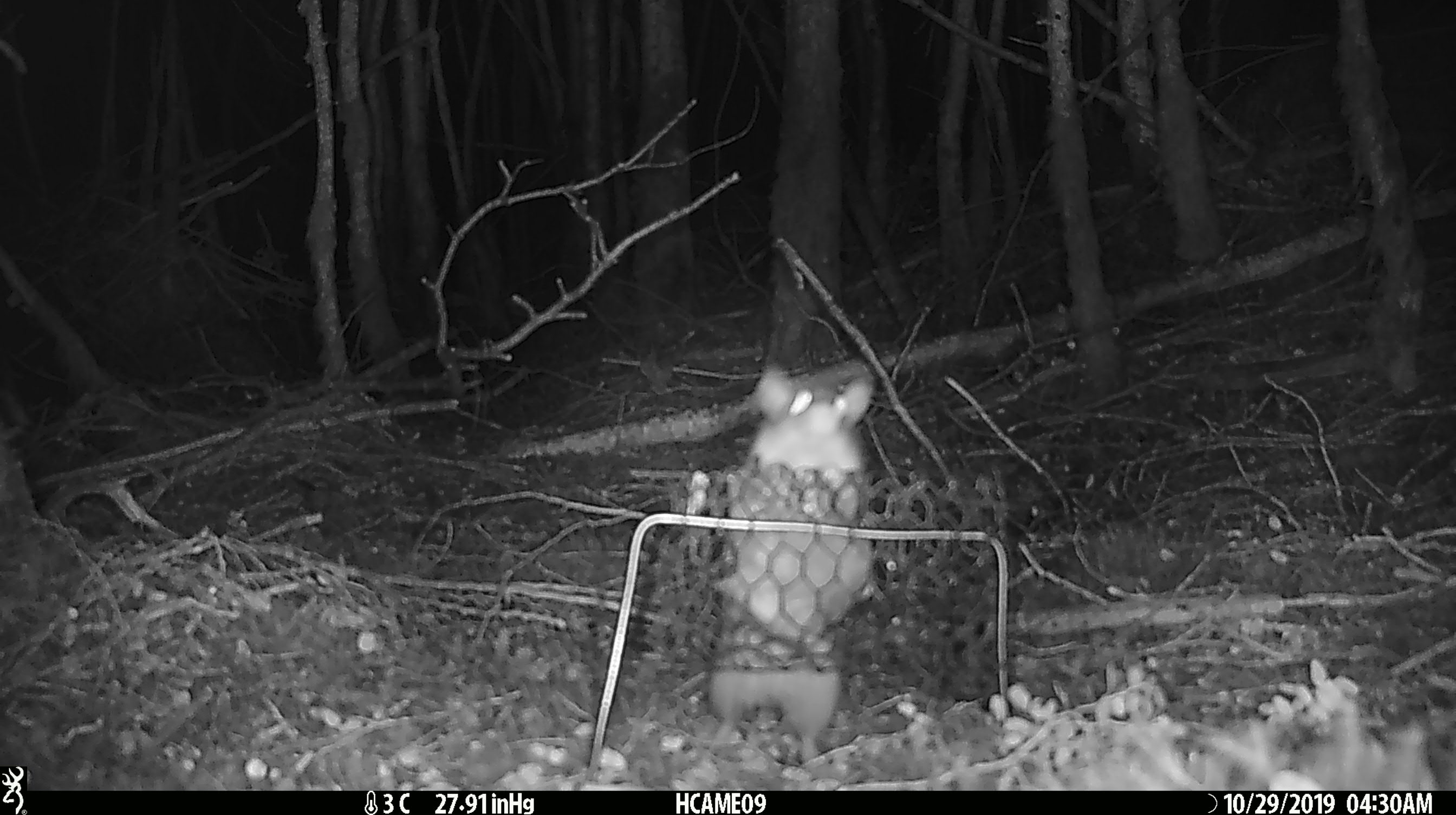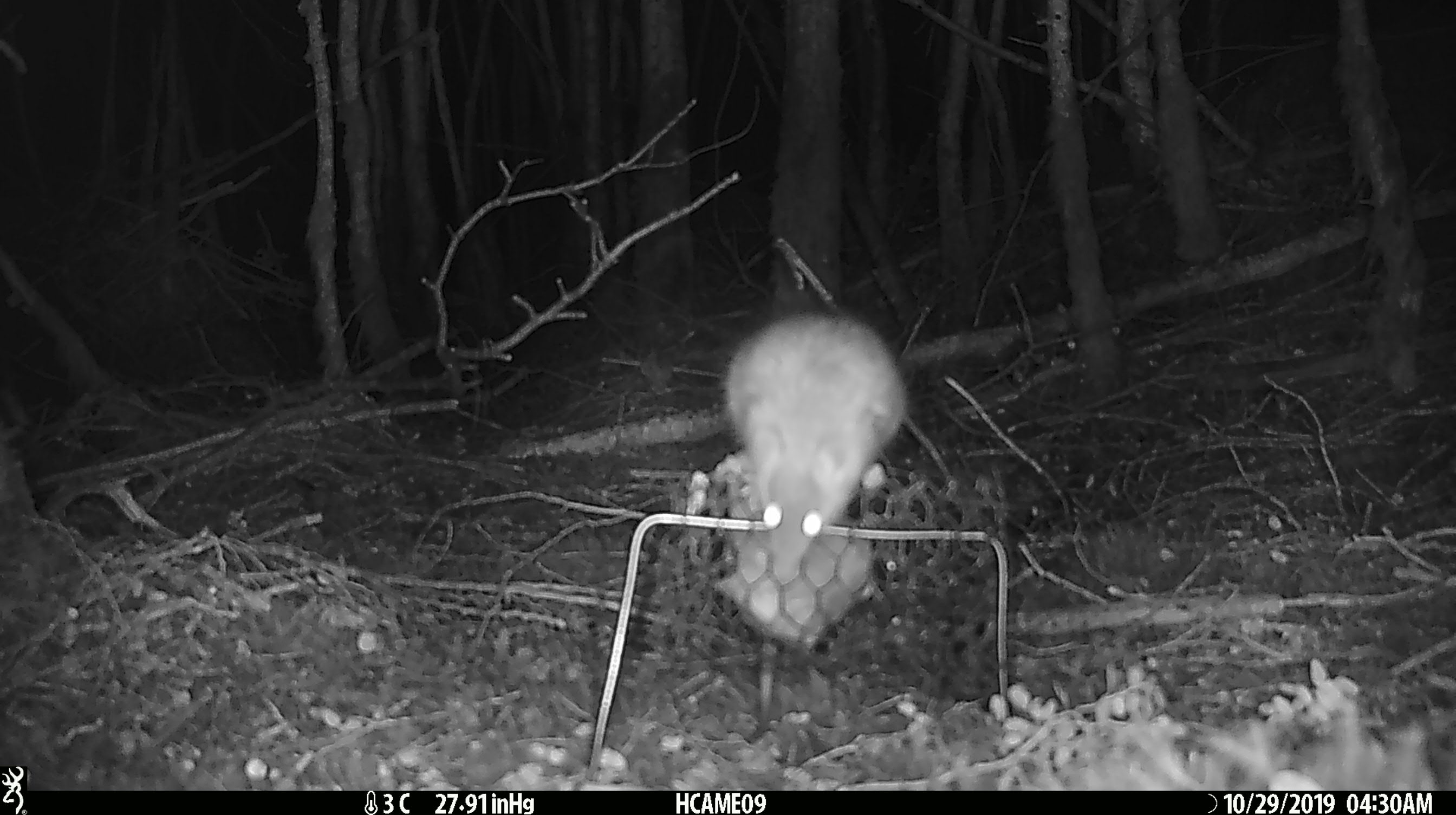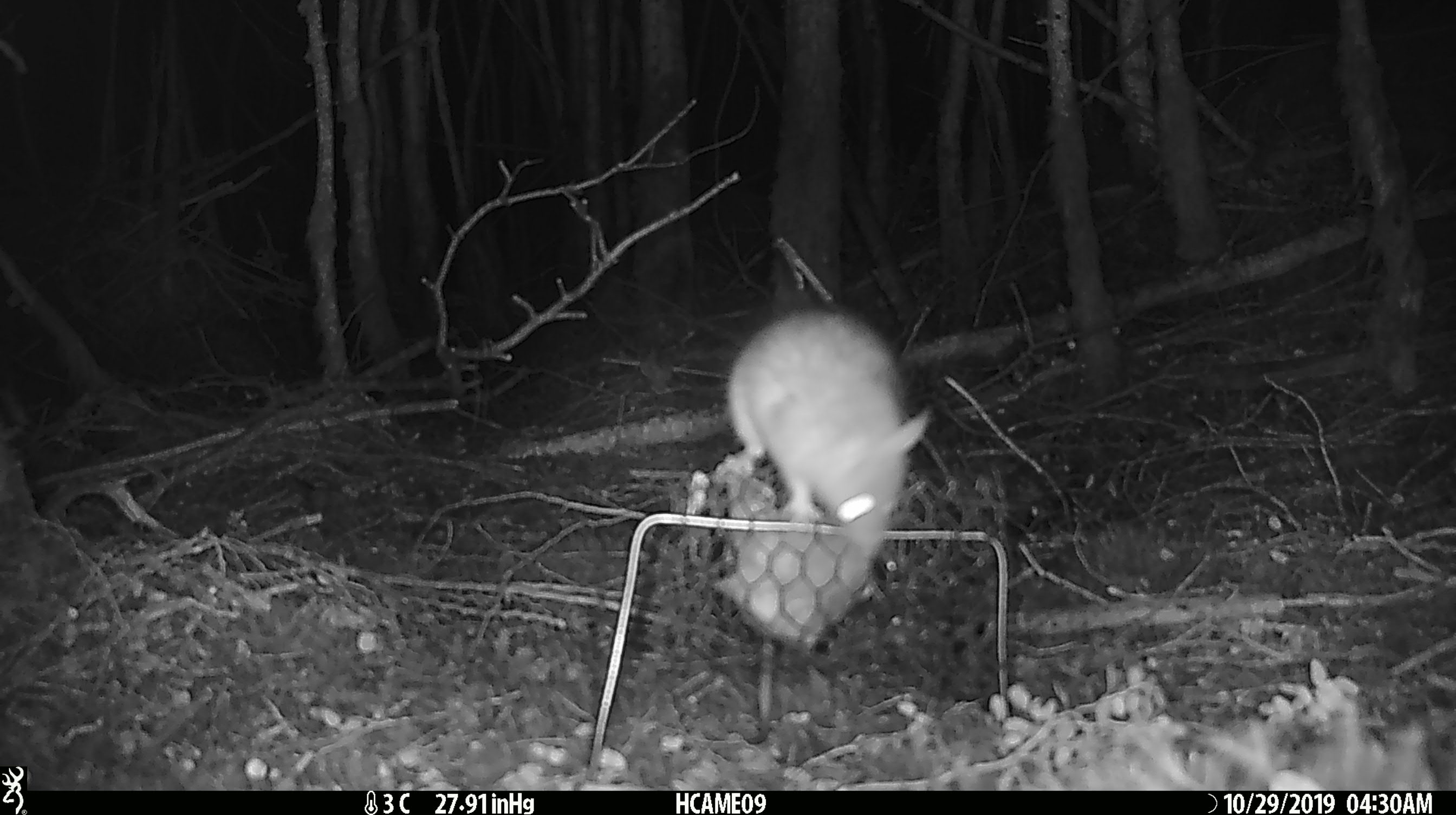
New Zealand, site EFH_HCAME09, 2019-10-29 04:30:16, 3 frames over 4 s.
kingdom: Animalia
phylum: Chordata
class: Mammalia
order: Rodentia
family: Muridae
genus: Rattus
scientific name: Rattus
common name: rat